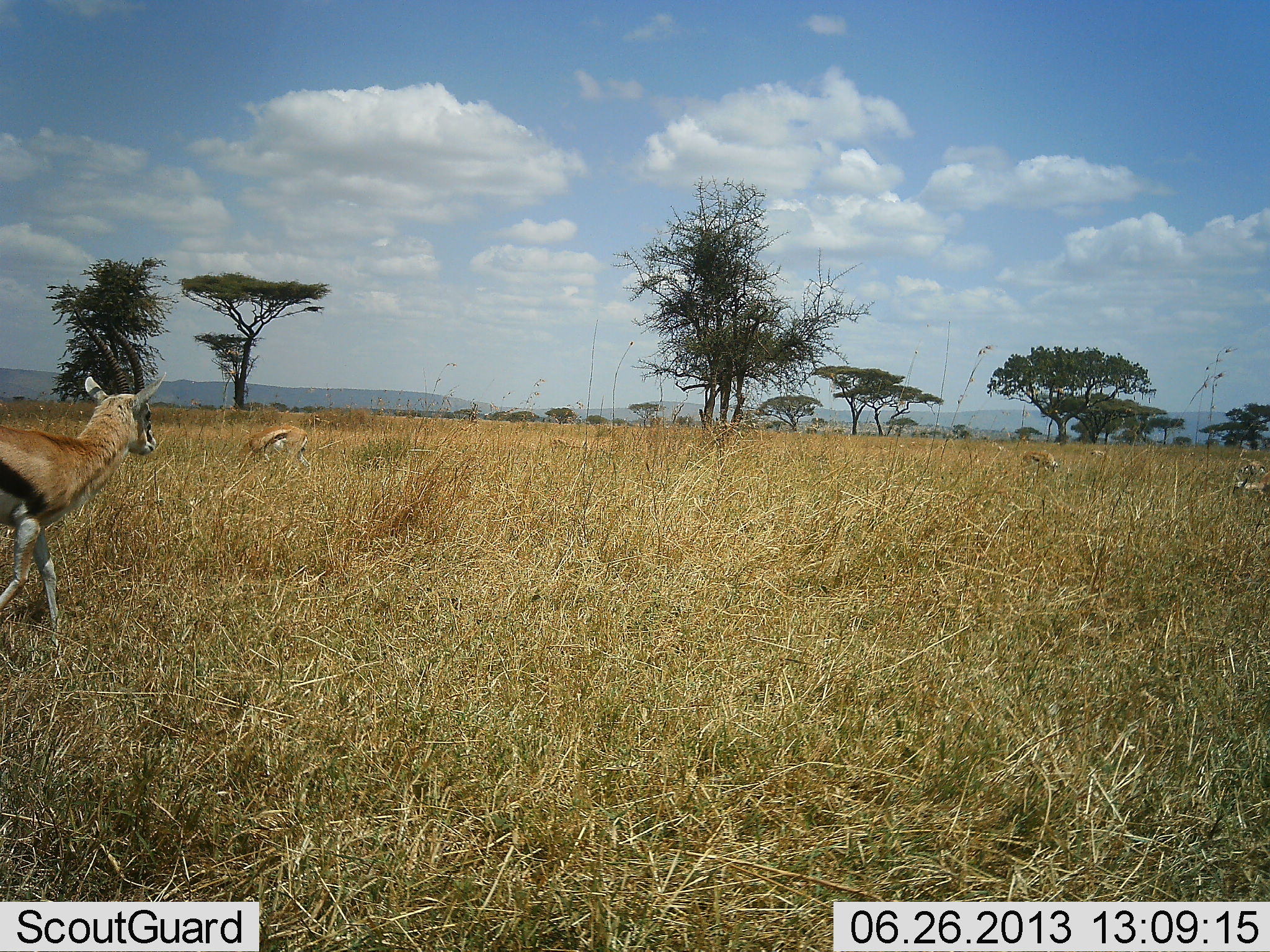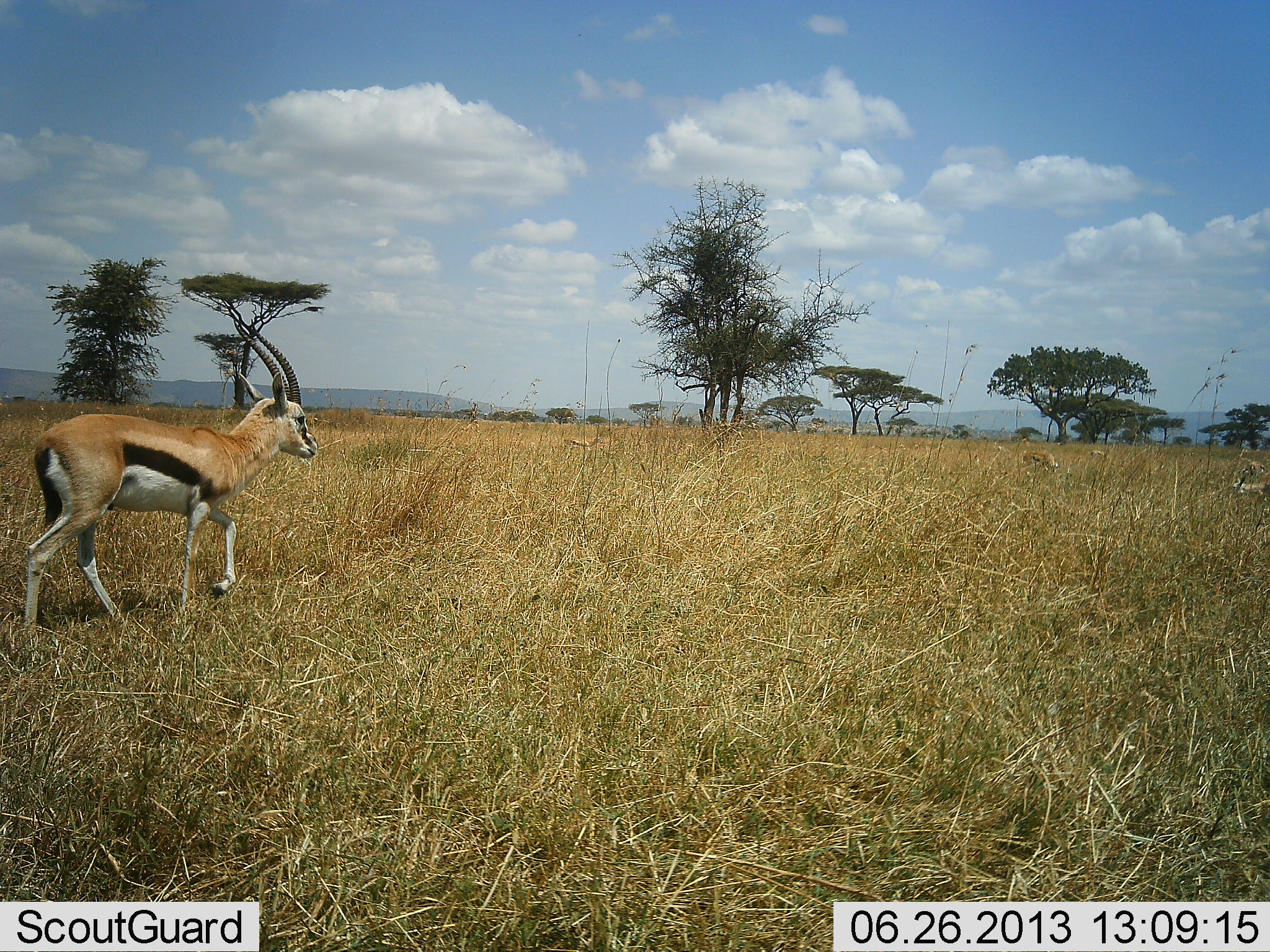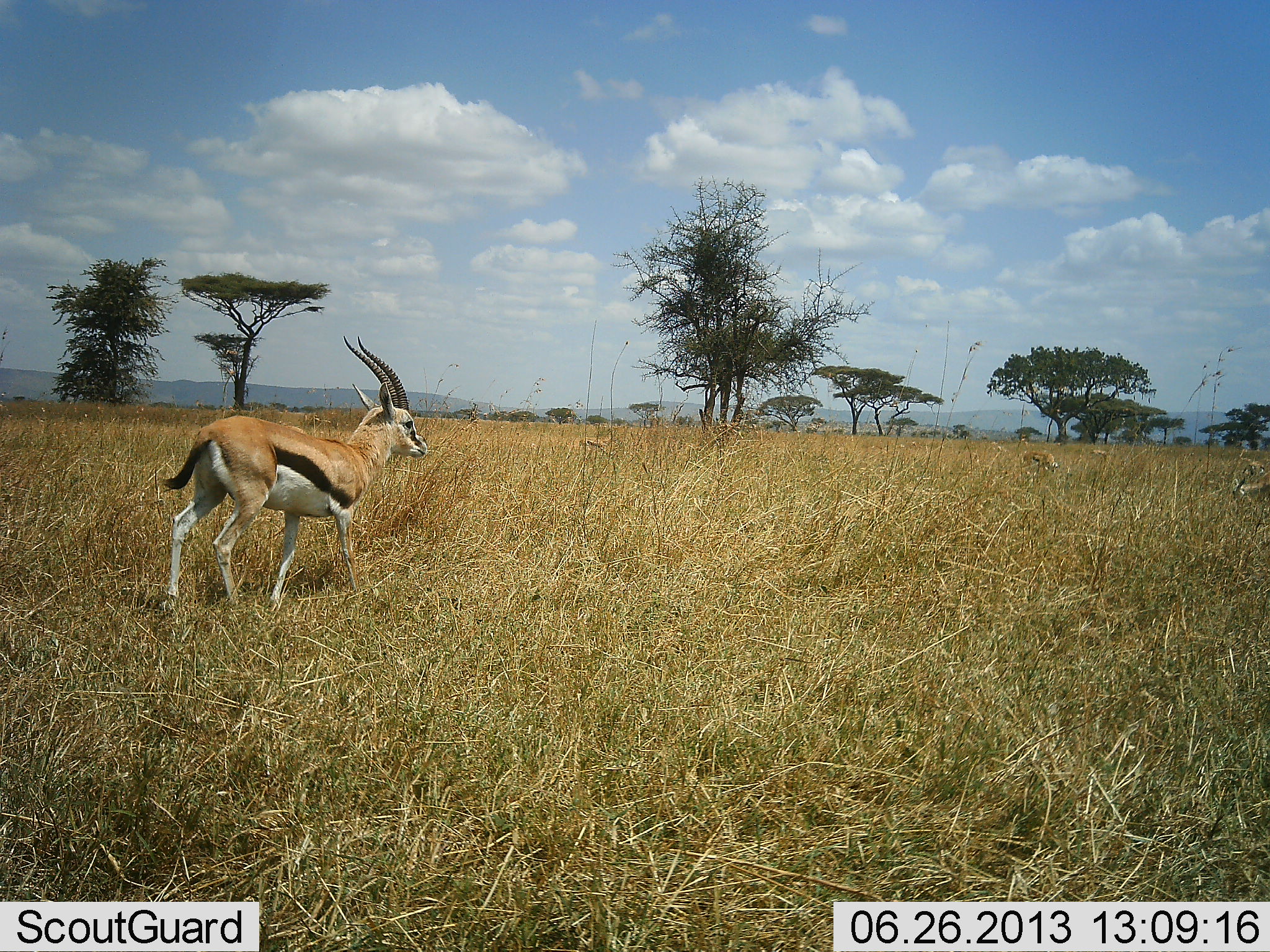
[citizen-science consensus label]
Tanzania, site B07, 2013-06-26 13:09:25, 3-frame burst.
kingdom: Animalia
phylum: Chordata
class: Mammalia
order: Artiodactyla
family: Bovidae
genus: Eudorcas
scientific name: Eudorcas thomsonii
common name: thomson's gazelle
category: gazellethomsons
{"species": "gazellethomsons (thomson's gazelle) (Eudorcas thomsonii)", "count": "4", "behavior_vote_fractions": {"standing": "50%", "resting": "0%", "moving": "100%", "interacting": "0%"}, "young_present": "0%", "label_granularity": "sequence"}